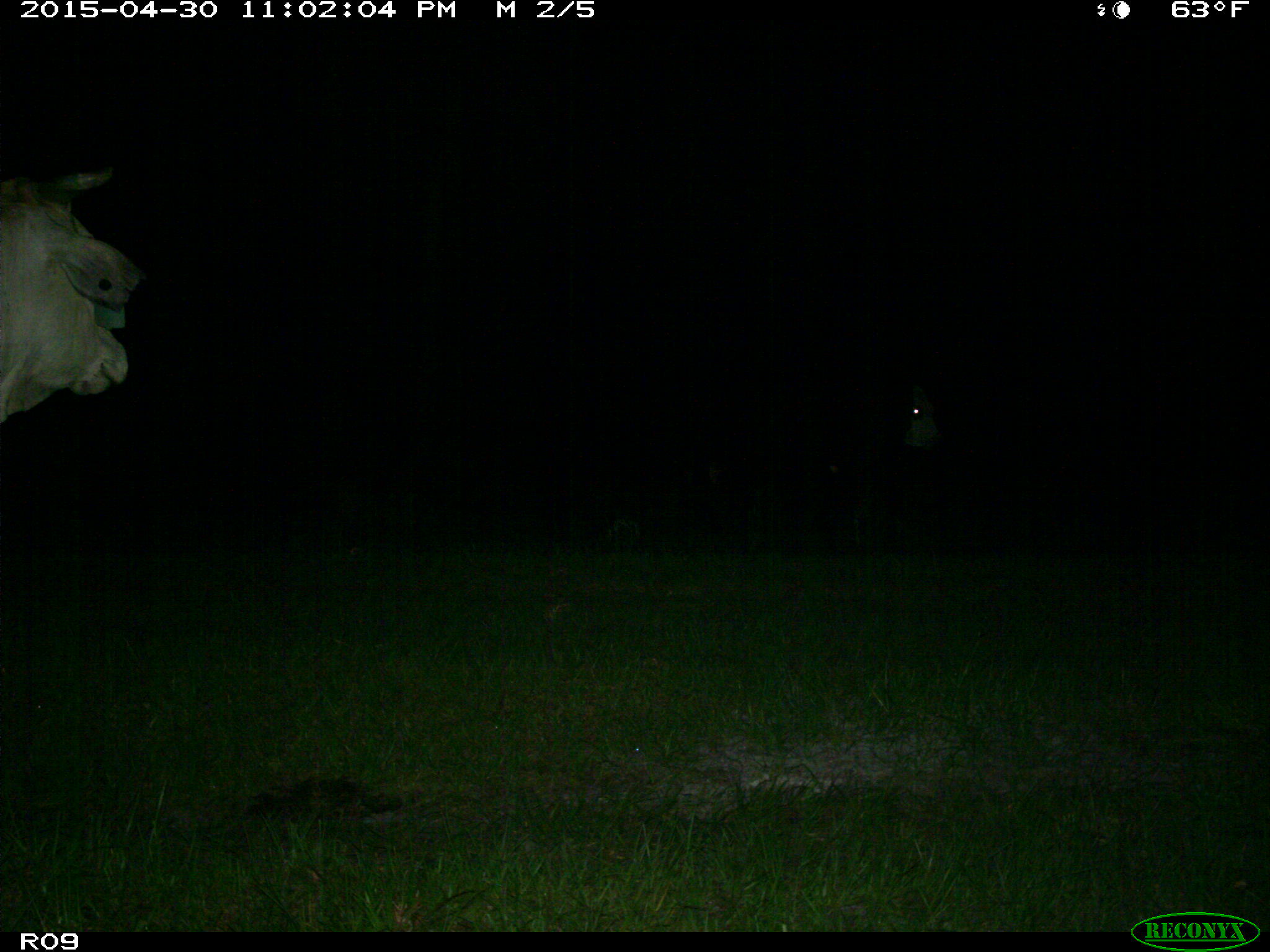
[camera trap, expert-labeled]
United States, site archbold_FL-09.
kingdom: Animalia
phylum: Chordata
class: Mammalia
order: Artiodactyla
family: Bovidae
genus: Bos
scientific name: Bos taurus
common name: domestic cow